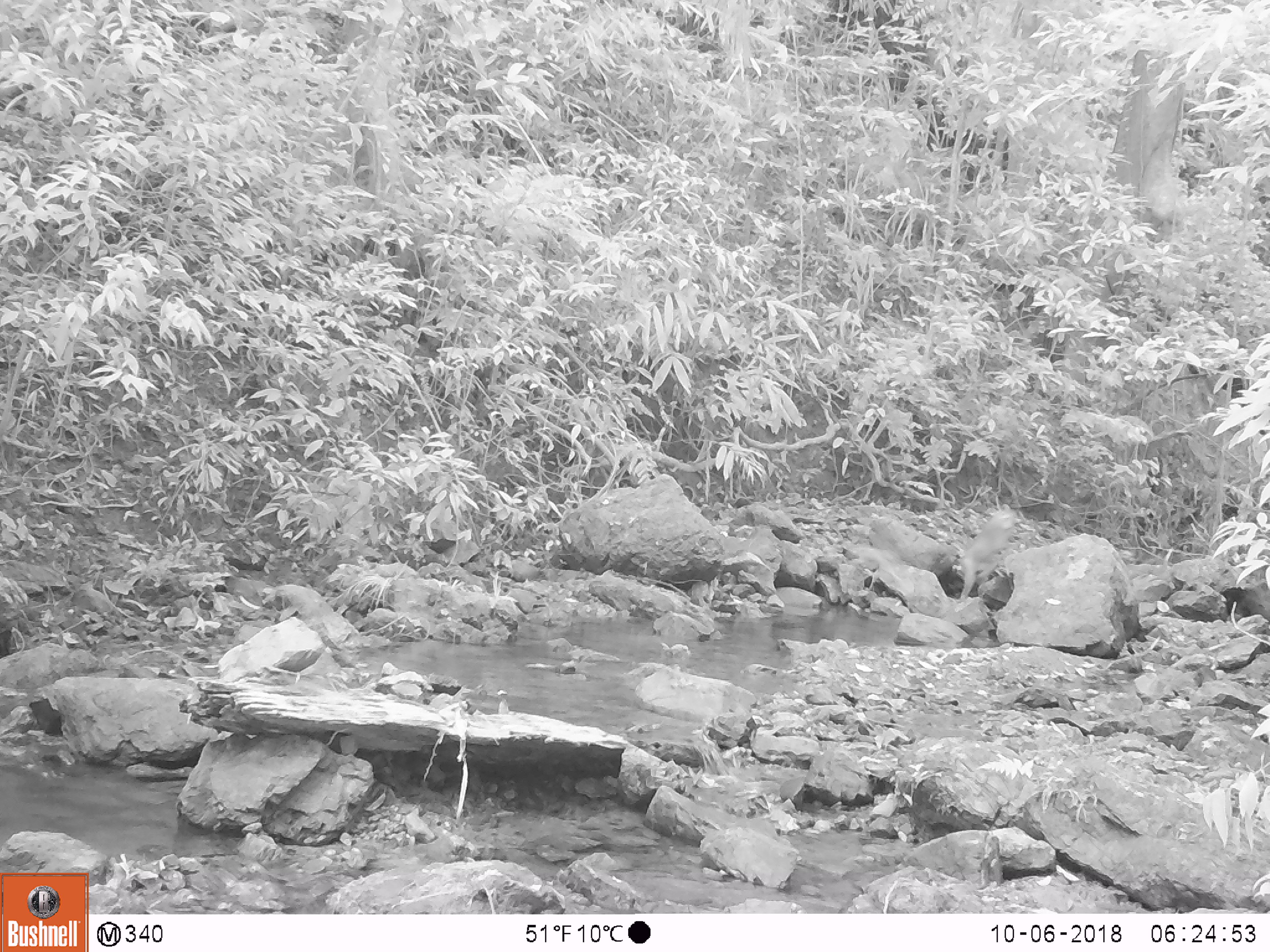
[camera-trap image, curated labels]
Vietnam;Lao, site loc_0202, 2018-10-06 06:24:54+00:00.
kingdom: Animalia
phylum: Chordata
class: Mammalia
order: Primates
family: Cercopithecidae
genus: Macaca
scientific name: Macaca nemestrina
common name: pig-tailed macaque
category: pig tailed macaque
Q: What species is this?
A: Pig tailed macaque (pig-tailed macaque) (Macaca nemestrina).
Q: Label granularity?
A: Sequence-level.